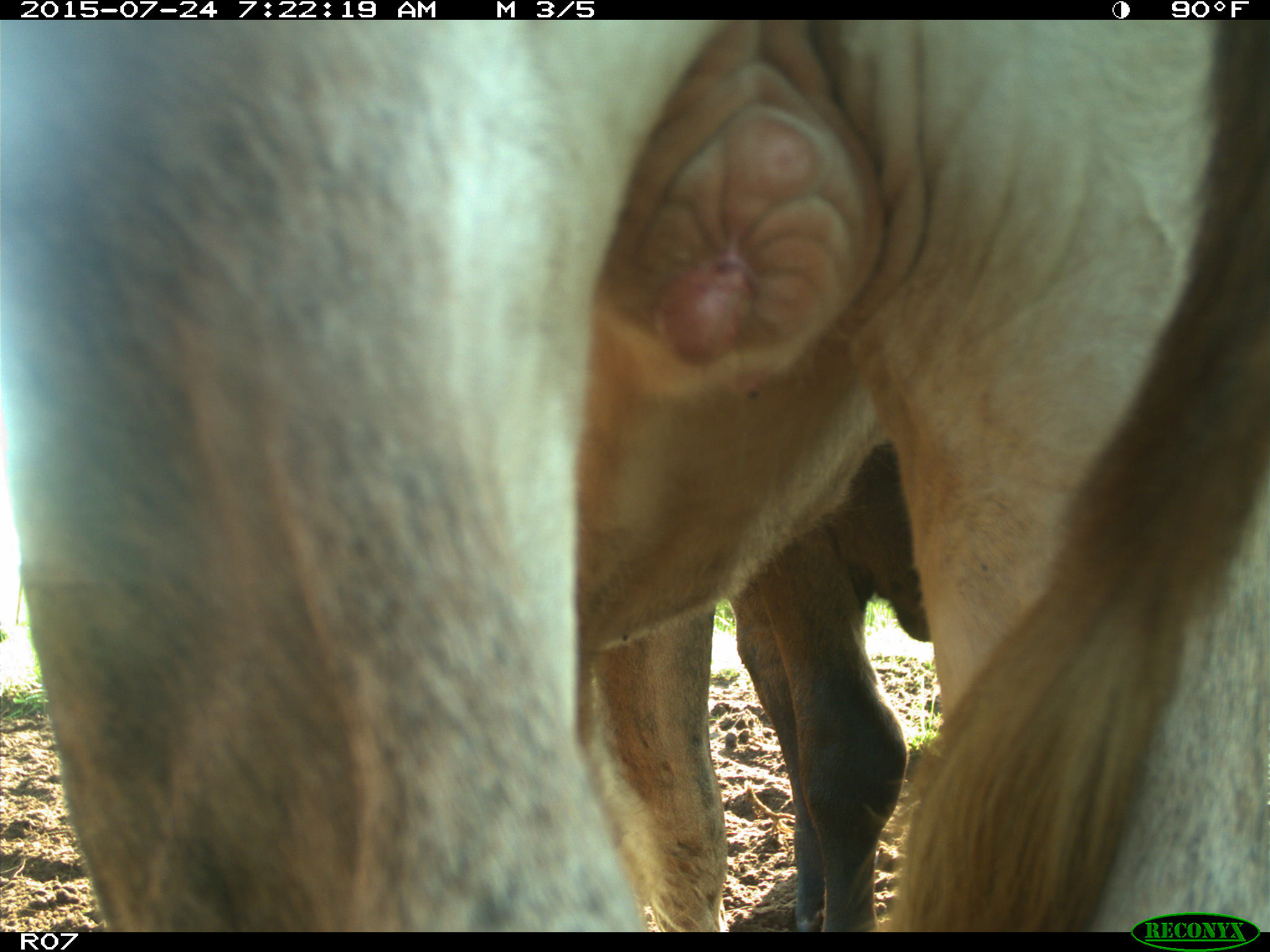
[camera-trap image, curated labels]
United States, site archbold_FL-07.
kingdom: Animalia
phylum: Chordata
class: Mammalia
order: Artiodactyla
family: Bovidae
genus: Bos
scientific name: Bos taurus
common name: domestic cow